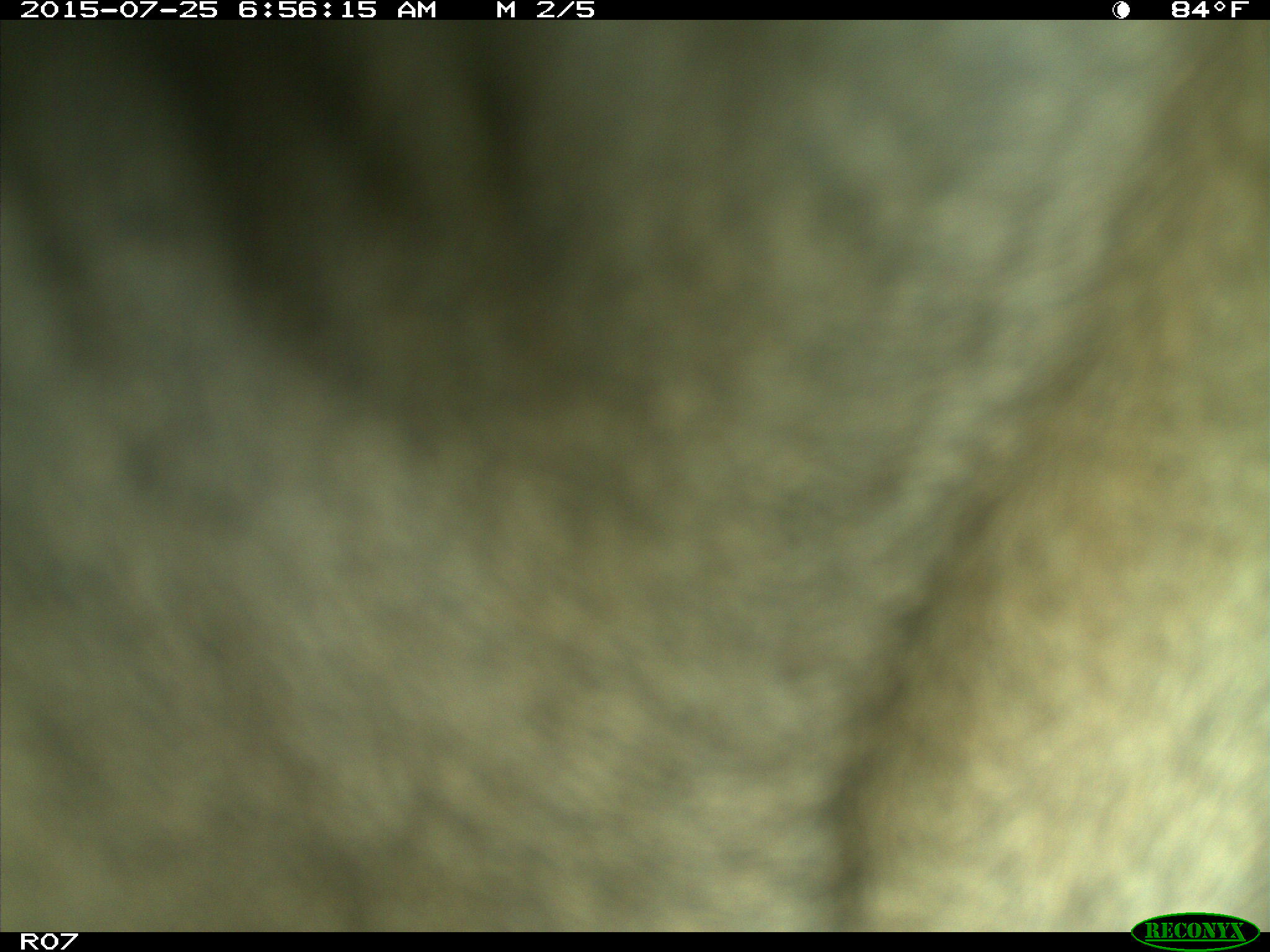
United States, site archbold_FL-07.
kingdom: Animalia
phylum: Chordata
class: Mammalia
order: Artiodactyla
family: Bovidae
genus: Bos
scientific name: Bos taurus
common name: domestic cow